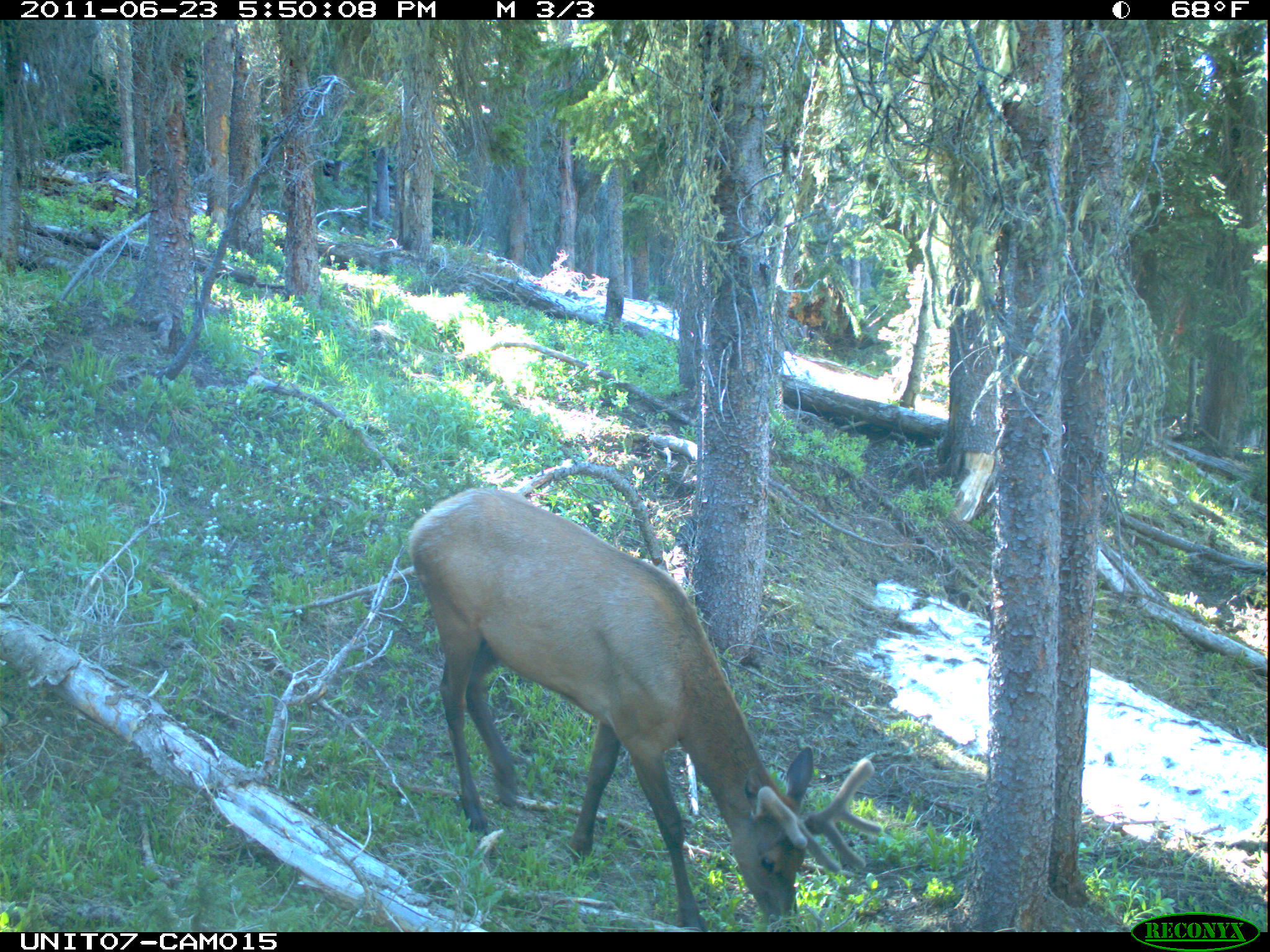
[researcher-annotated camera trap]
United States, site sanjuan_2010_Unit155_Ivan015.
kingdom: Animalia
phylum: Chordata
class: Mammalia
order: Artiodactyla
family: Cervidae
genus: Cervus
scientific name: Cervus elaphus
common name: red deer